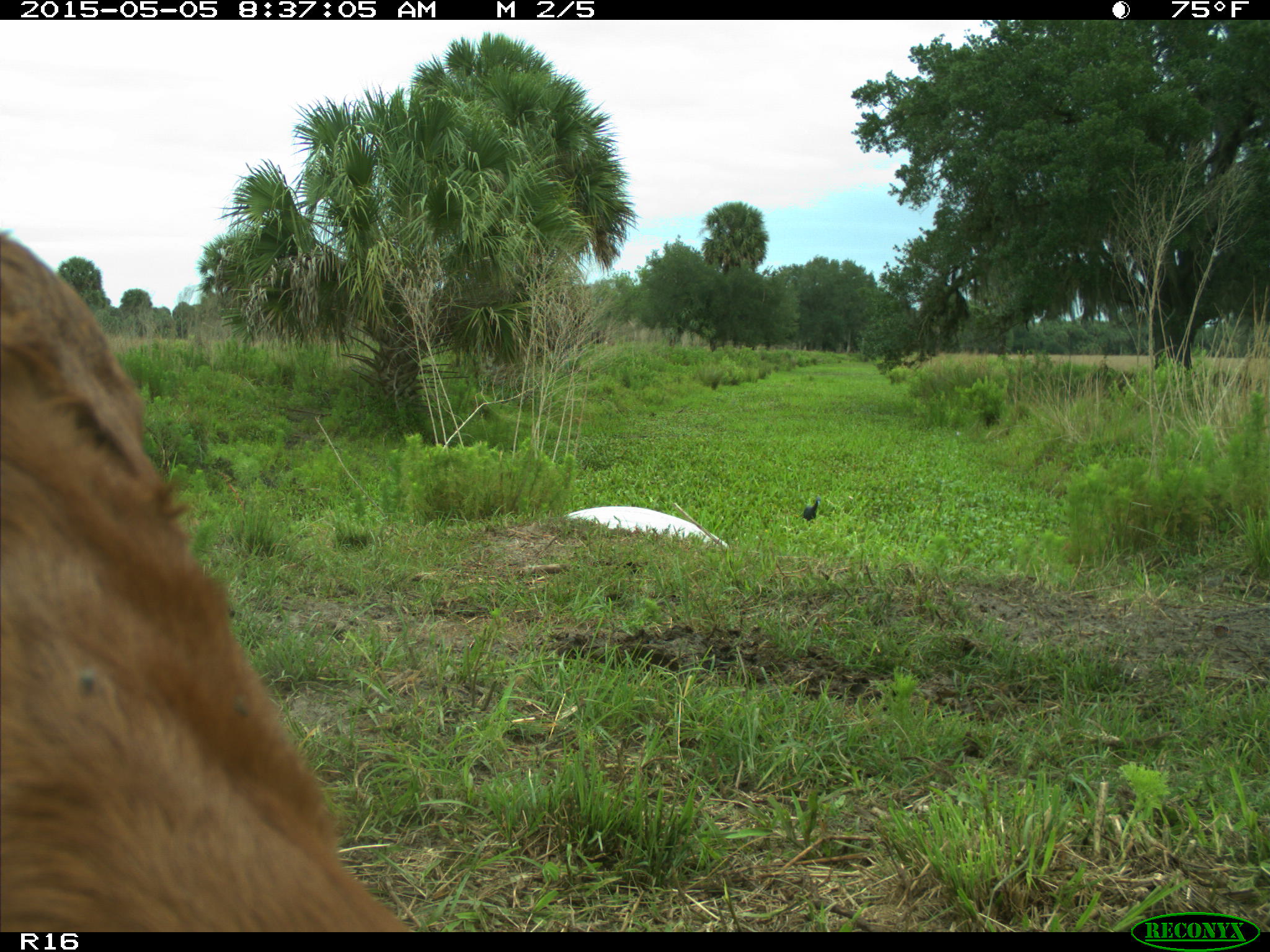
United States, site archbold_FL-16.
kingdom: Animalia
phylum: Chordata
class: Mammalia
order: Artiodactyla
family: Bovidae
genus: Bos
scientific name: Bos taurus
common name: domestic cow